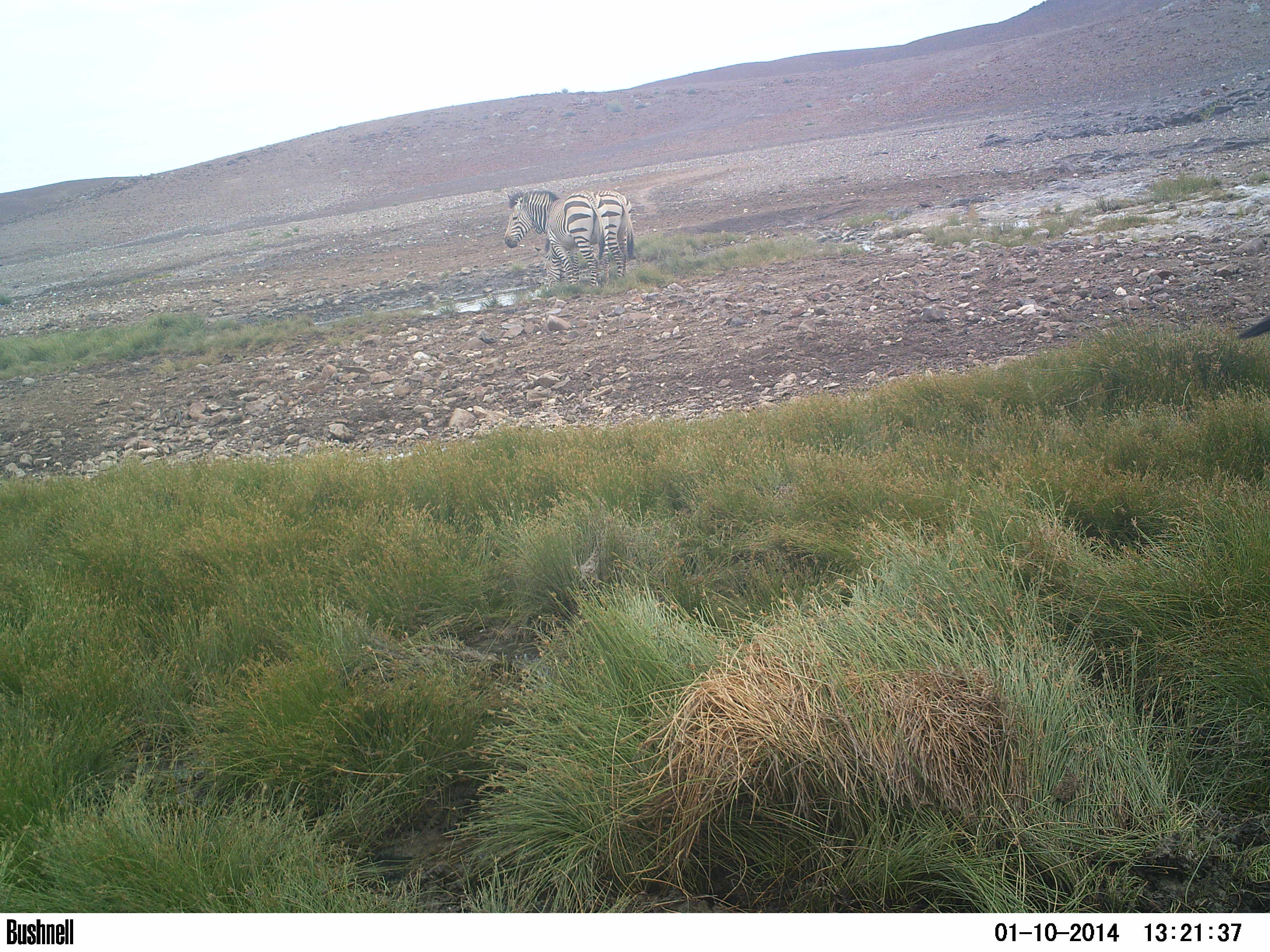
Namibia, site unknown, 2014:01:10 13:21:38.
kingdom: Animalia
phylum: Chordata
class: Mammalia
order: Perissodactyla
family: Equidae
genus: Equus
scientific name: Equus zebra hartmannae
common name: hartmann's mountain zebra